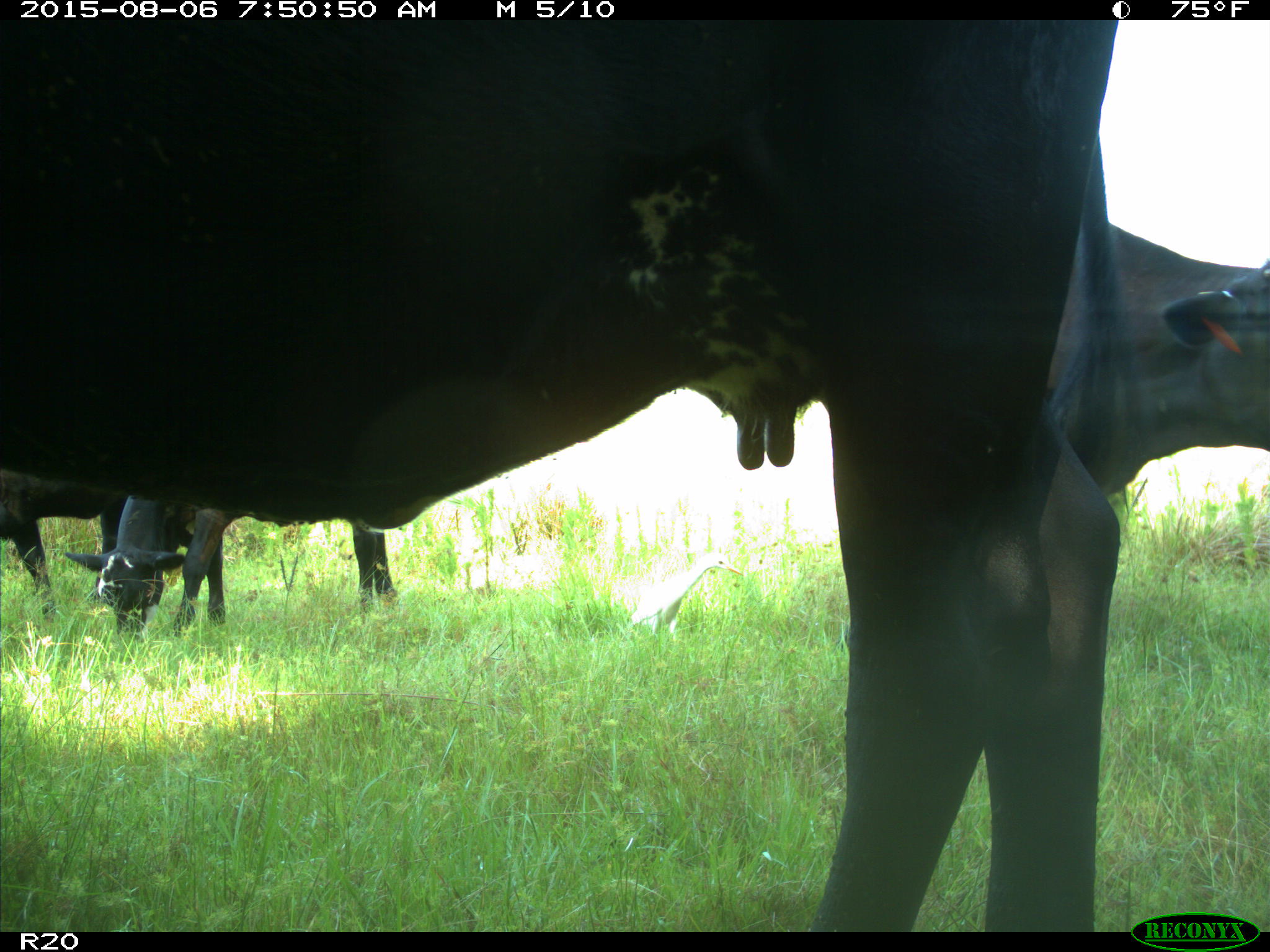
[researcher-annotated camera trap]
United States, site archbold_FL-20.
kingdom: Animalia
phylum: Chordata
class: Mammalia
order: Artiodactyla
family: Bovidae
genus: Bos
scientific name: Bos taurus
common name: domestic cow